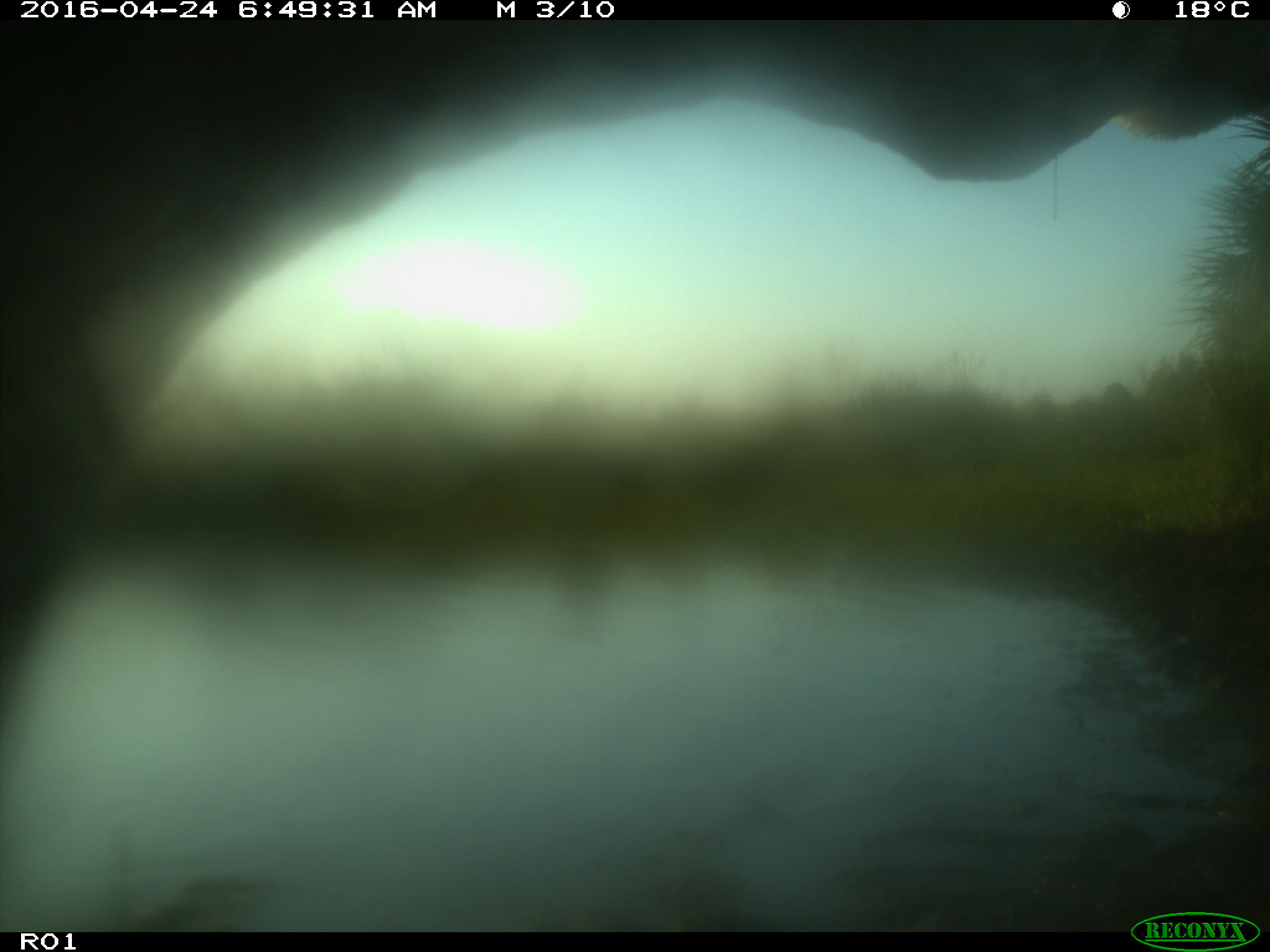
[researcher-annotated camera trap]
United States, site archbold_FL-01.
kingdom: Animalia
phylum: Chordata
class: Mammalia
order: Artiodactyla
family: Bovidae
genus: Bos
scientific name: Bos taurus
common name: domestic cow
Bos taurus (domestic cow).